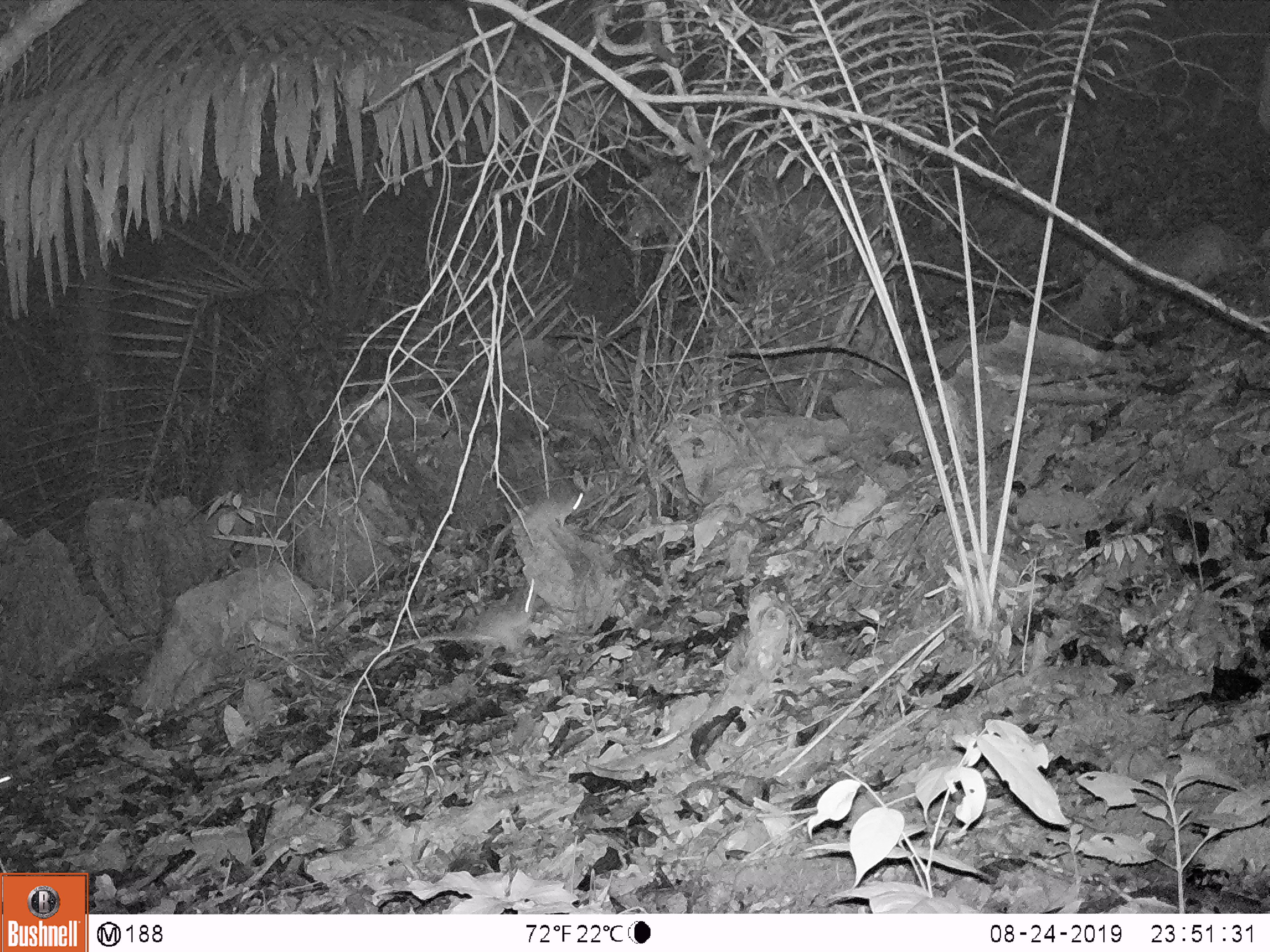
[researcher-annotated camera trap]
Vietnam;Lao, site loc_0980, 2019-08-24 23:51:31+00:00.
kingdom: Animalia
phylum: Chordata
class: Mammalia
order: Rodentia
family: Muridae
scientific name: Muridae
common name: old-world mice and rats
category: unidentified murid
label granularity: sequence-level